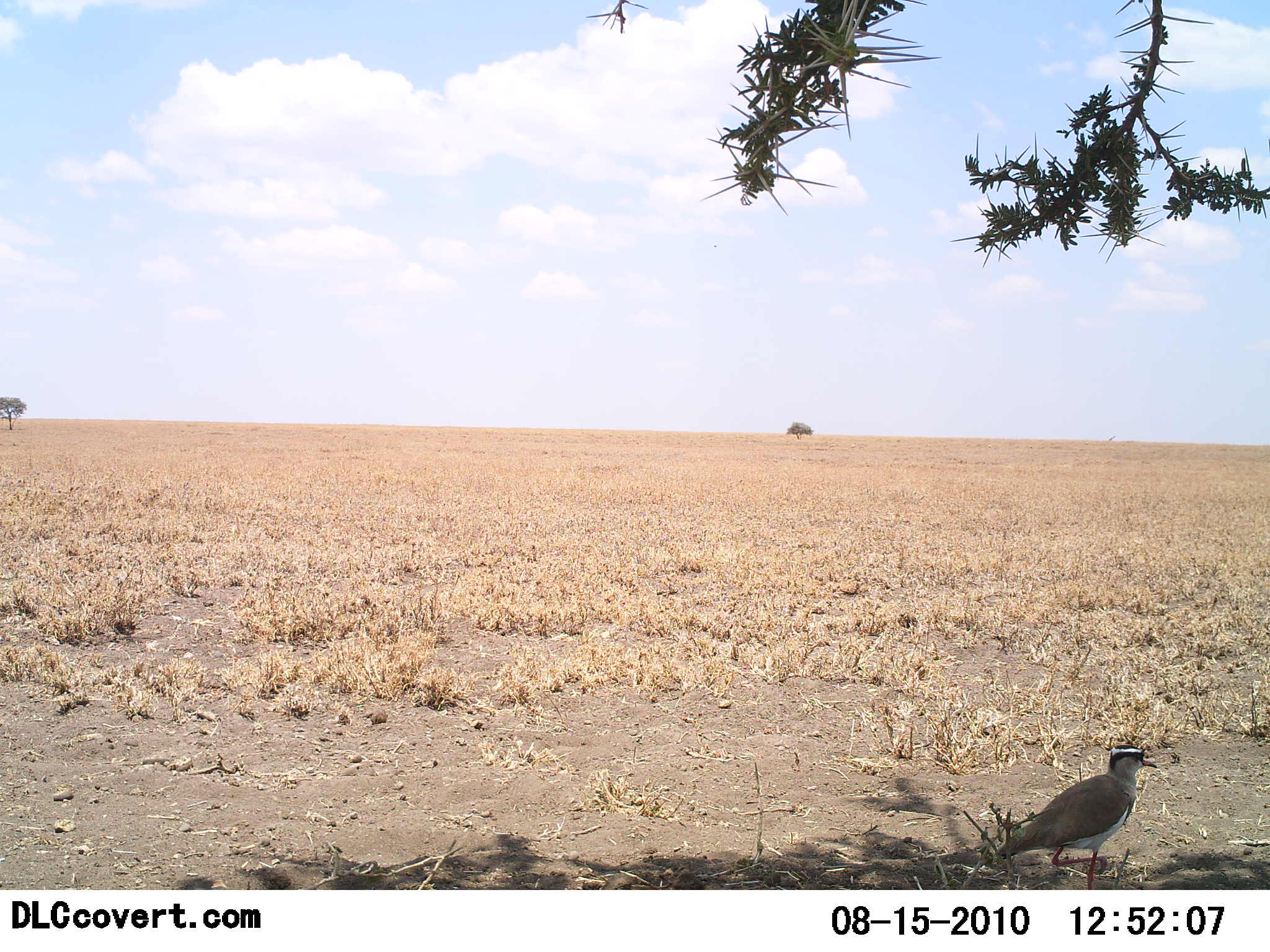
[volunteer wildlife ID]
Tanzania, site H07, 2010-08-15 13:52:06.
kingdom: Animalia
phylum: Chordata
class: Aves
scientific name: Aves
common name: bird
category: otherbird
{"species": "otherbird (bird) (Aves)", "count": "1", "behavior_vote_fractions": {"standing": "85%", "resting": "0%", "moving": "15%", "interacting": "0%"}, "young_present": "0%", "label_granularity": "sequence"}